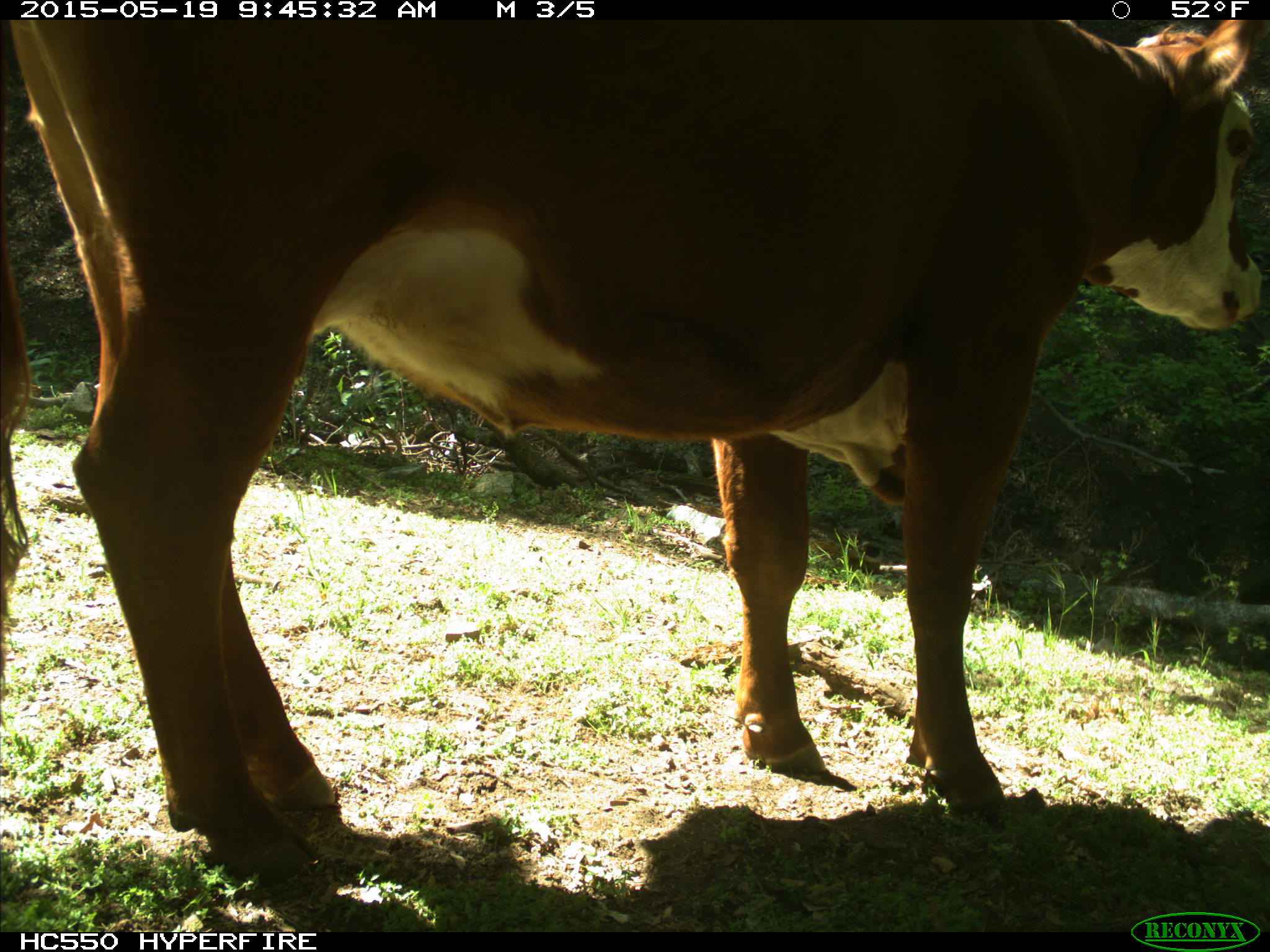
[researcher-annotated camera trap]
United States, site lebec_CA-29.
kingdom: Animalia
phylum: Chordata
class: Mammalia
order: Artiodactyla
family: Bovidae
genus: Bos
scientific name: Bos taurus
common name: domestic cow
Bos taurus (domestic cow).